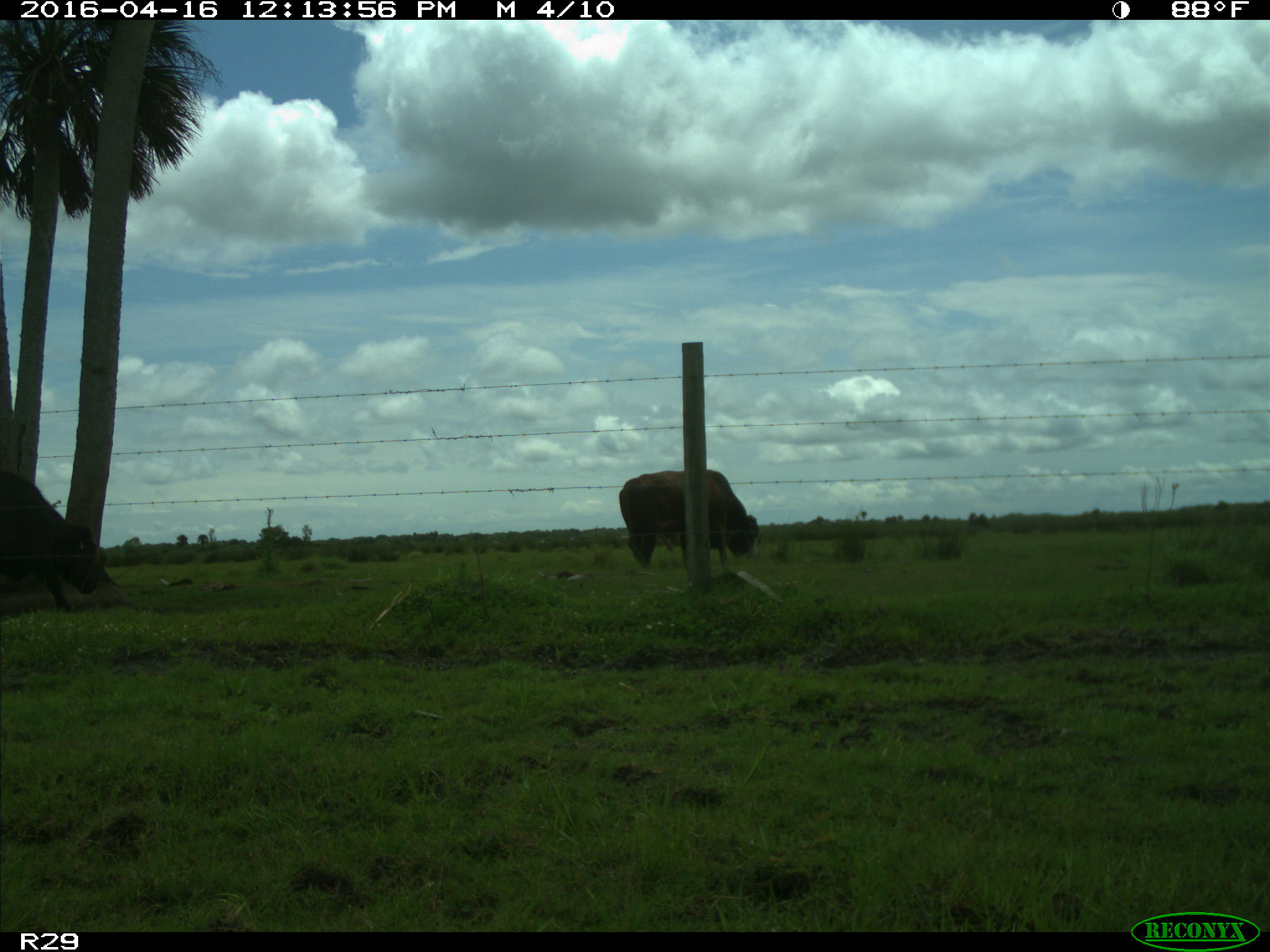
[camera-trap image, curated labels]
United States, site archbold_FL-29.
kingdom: Animalia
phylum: Chordata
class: Mammalia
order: Artiodactyla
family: Bovidae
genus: Bos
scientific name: Bos taurus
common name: domestic cow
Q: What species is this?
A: Bos taurus (domestic cow).